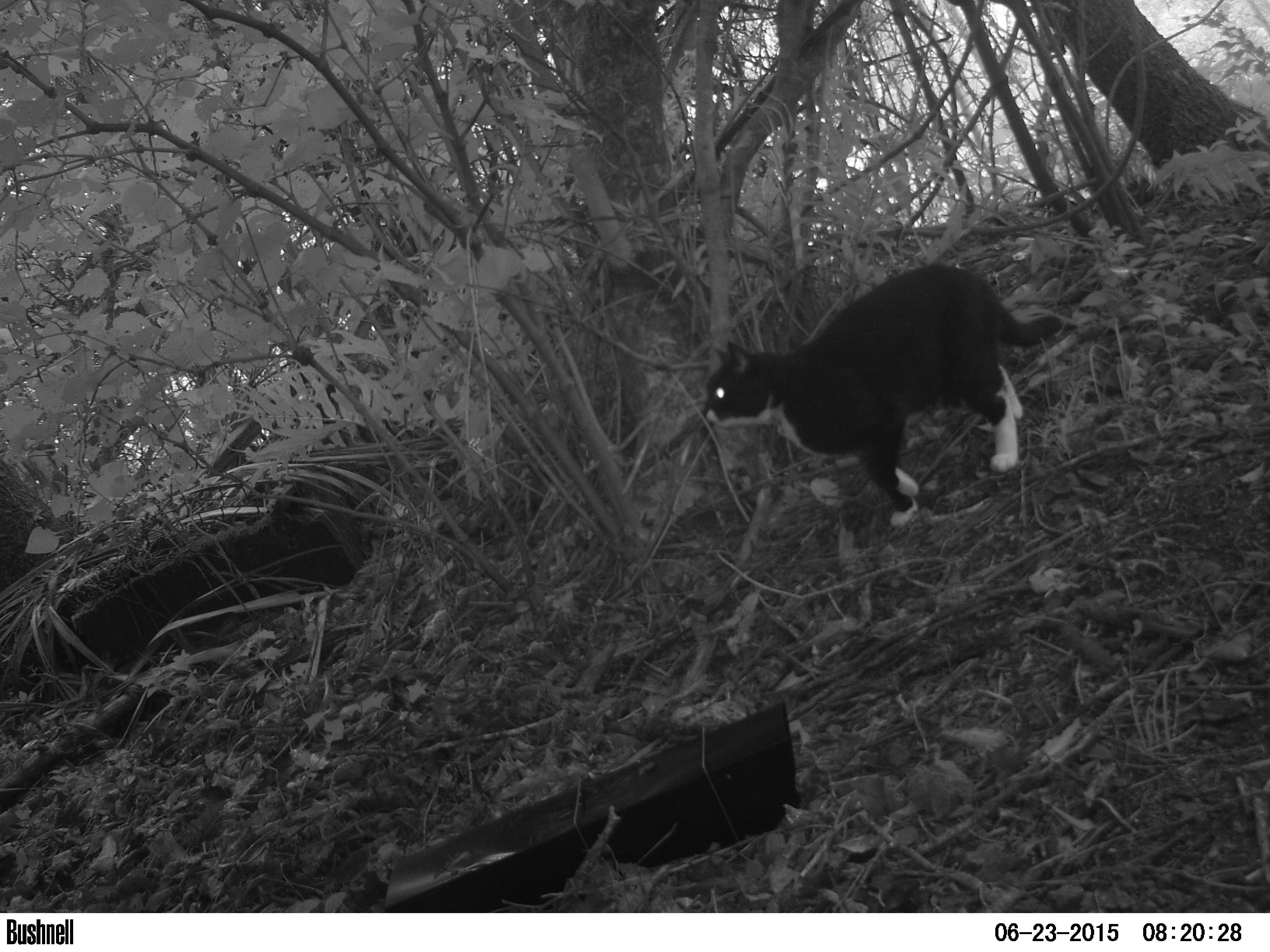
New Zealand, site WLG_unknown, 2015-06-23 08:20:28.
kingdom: Animalia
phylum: Chordata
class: Mammalia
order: Carnivora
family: Felidae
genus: Felis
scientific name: Felis catus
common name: domestic cat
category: cat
Cat (domestic cat) (Felis catus).